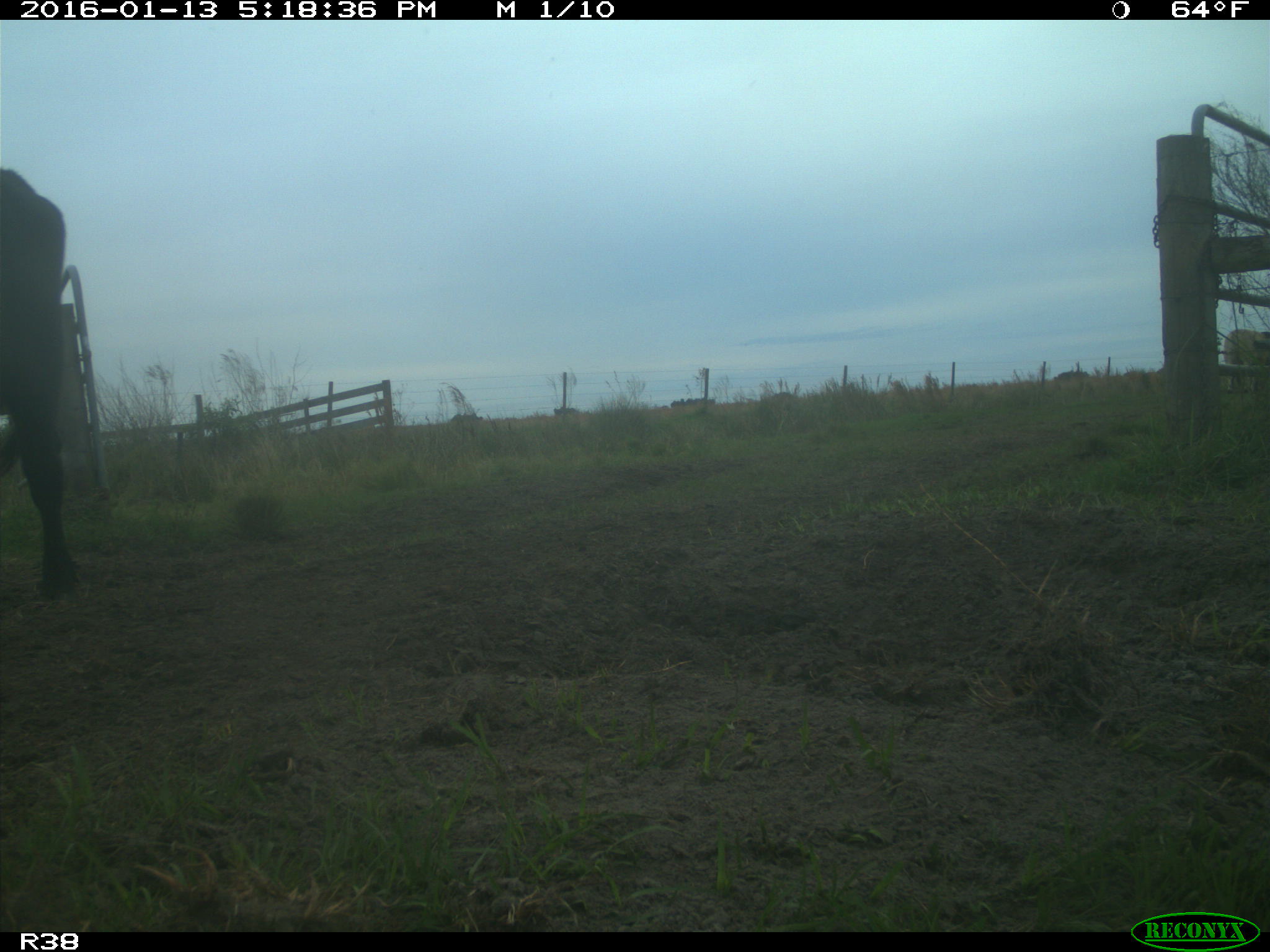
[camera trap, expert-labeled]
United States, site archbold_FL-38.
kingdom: Animalia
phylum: Chordata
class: Mammalia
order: Artiodactyla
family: Bovidae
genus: Bos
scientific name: Bos taurus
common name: domestic cow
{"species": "Bos taurus (domestic cow)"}